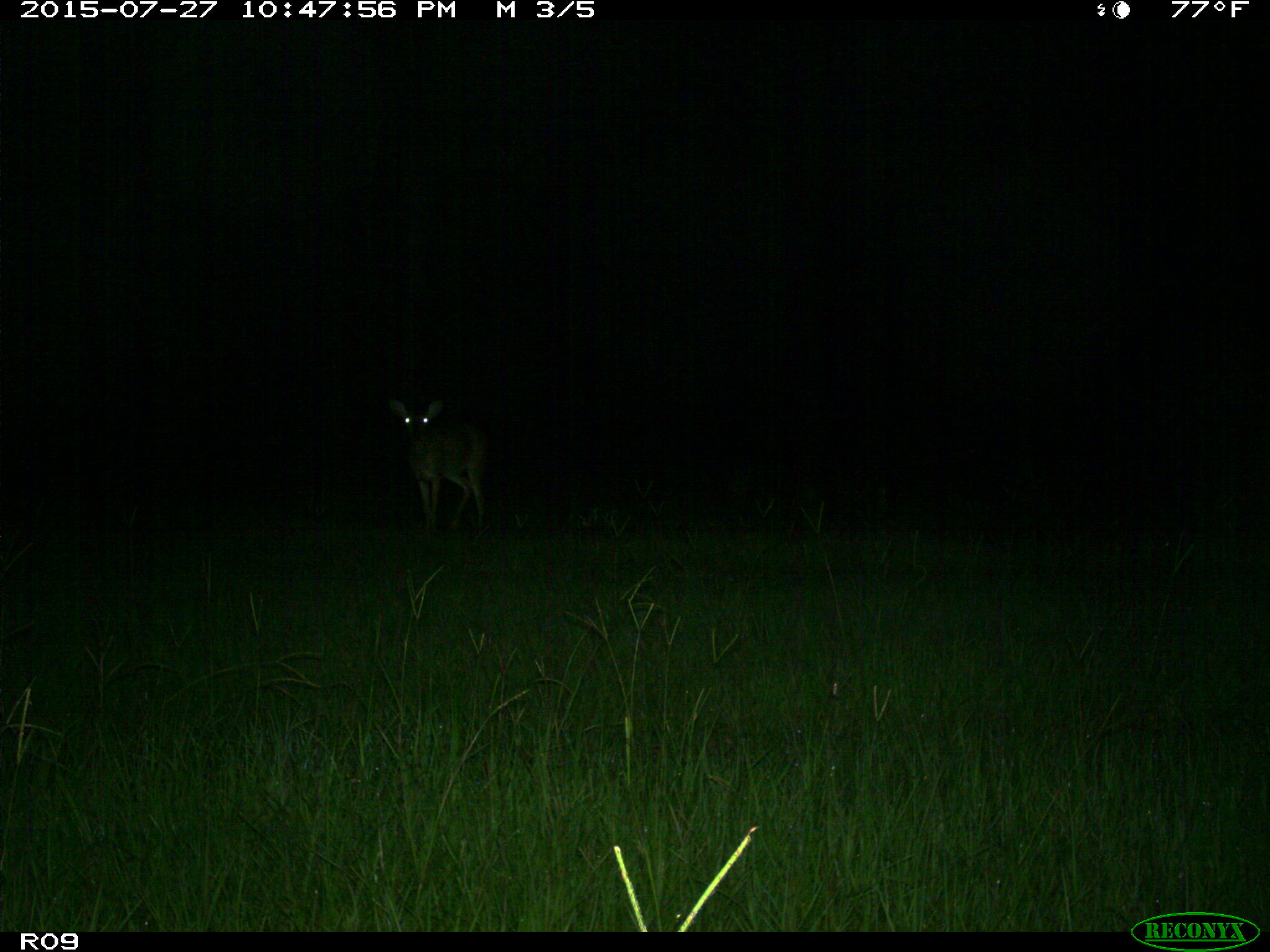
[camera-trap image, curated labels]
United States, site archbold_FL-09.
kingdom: Animalia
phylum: Chordata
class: Mammalia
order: Artiodactyla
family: Cervidae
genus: Odocoileus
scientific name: Odocoileus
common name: deer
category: unidentified deer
Unidentified deer (deer) (Odocoileus).